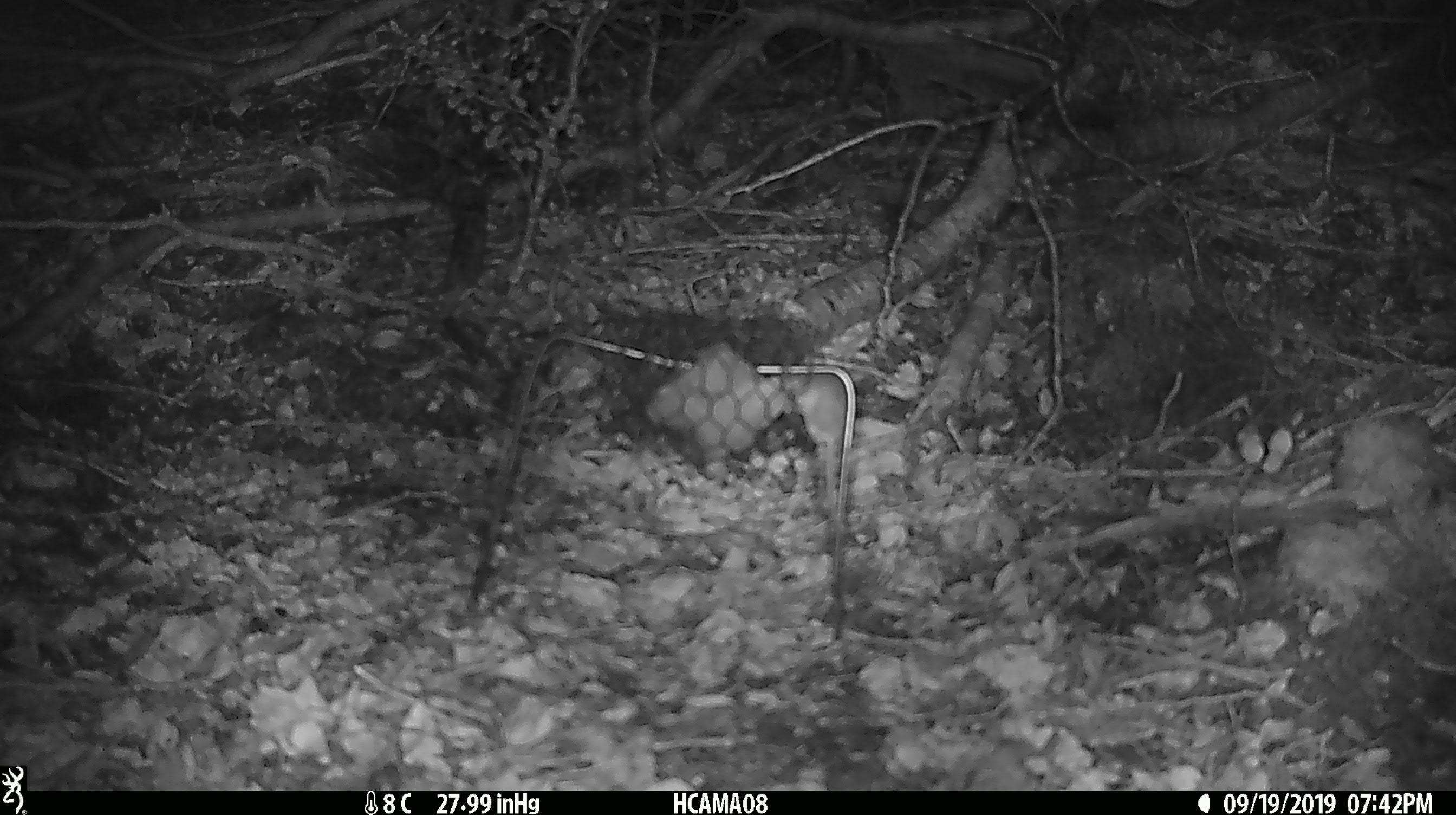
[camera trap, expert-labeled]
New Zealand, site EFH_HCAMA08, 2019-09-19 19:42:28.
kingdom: Animalia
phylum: Chordata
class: Mammalia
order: Rodentia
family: Muridae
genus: Mus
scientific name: Mus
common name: mouse